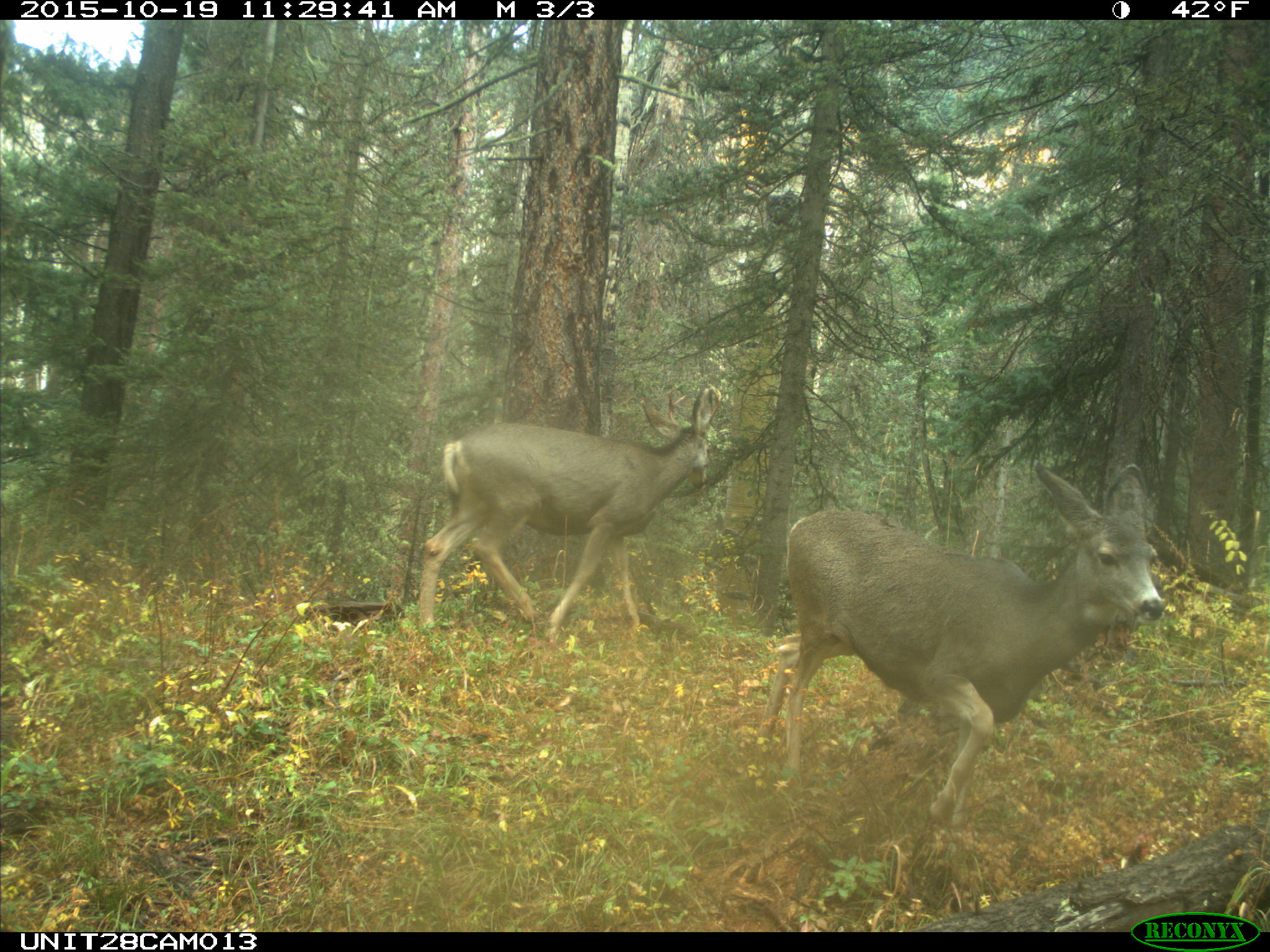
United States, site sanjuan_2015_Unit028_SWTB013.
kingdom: Animalia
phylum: Chordata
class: Mammalia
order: Artiodactyla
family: Cervidae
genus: Odocoileus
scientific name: Odocoileus hemionus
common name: mule deer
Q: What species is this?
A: Odocoileus hemionus (mule deer).